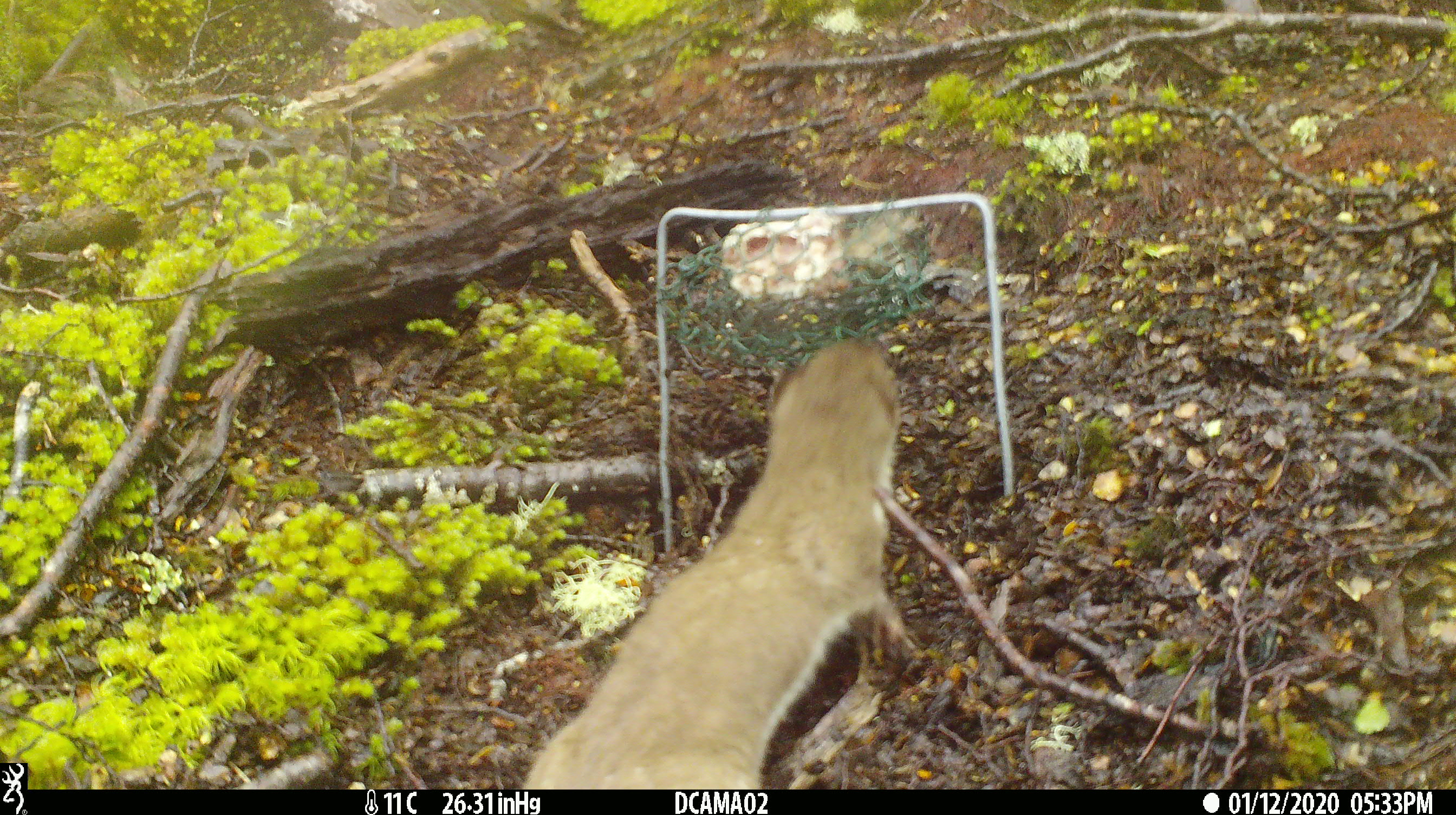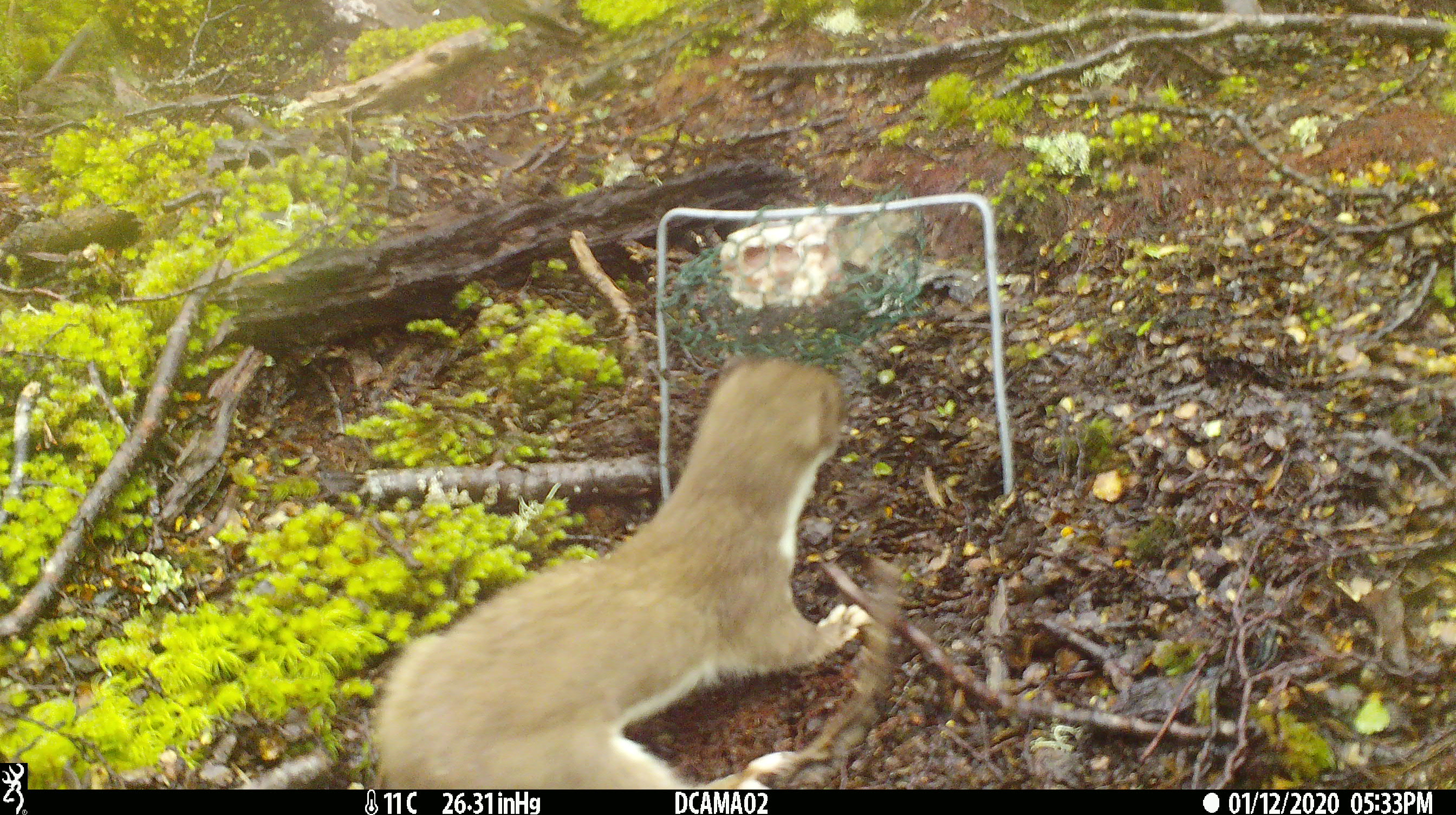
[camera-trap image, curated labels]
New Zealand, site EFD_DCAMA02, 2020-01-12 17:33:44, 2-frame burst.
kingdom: Animalia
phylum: Chordata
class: Mammalia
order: Carnivora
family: Mustelidae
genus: Mustela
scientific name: Mustela erminea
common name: stoat